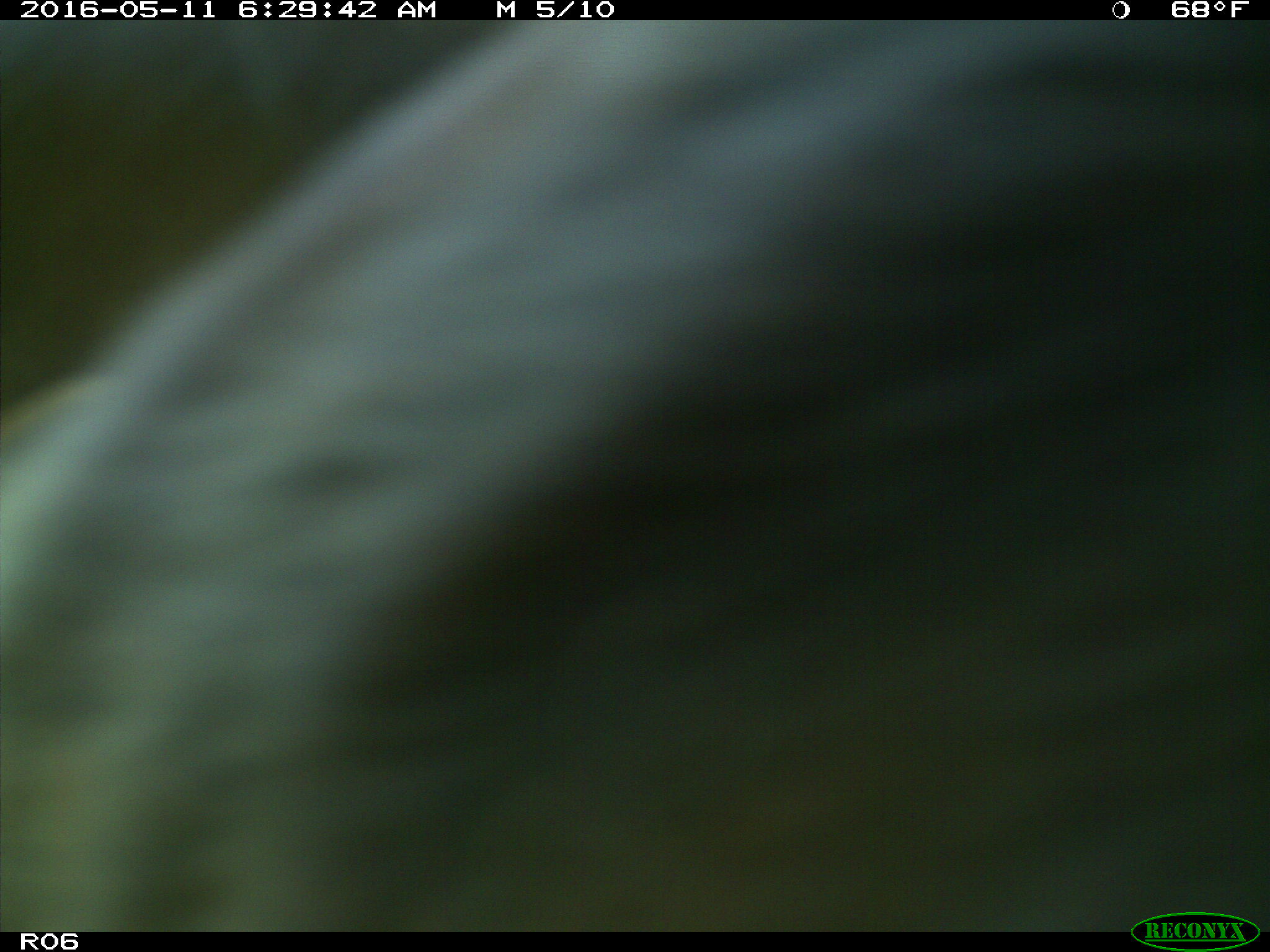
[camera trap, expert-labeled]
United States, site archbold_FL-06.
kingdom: Animalia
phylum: Chordata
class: Mammalia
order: Artiodactyla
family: Bovidae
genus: Bos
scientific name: Bos taurus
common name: domestic cow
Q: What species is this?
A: Bos taurus (domestic cow).